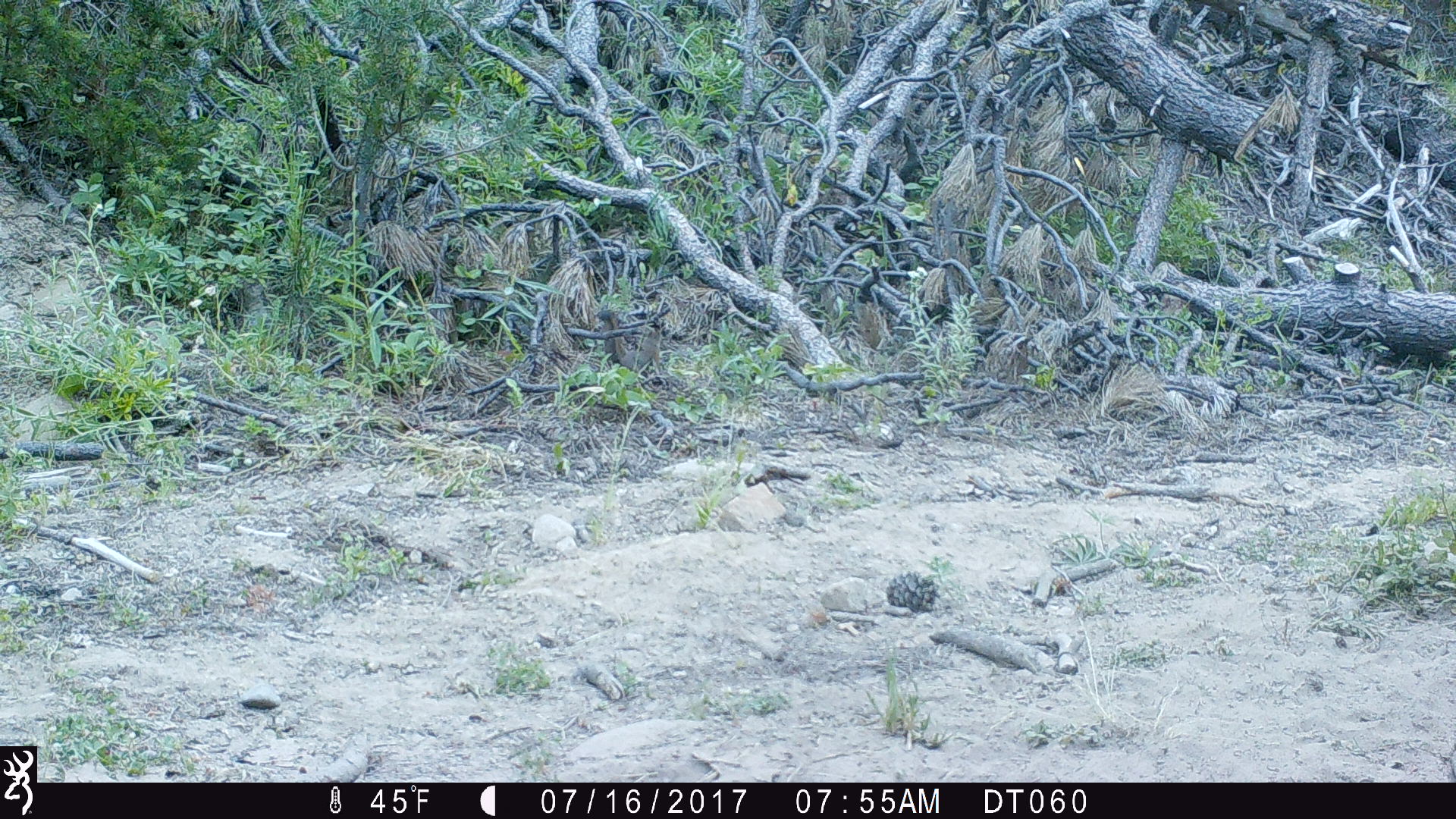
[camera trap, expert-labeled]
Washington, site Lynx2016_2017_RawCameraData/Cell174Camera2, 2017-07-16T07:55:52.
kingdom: Animalia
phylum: Chordata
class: Mammalia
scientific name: Mammalia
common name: small mammal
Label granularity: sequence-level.